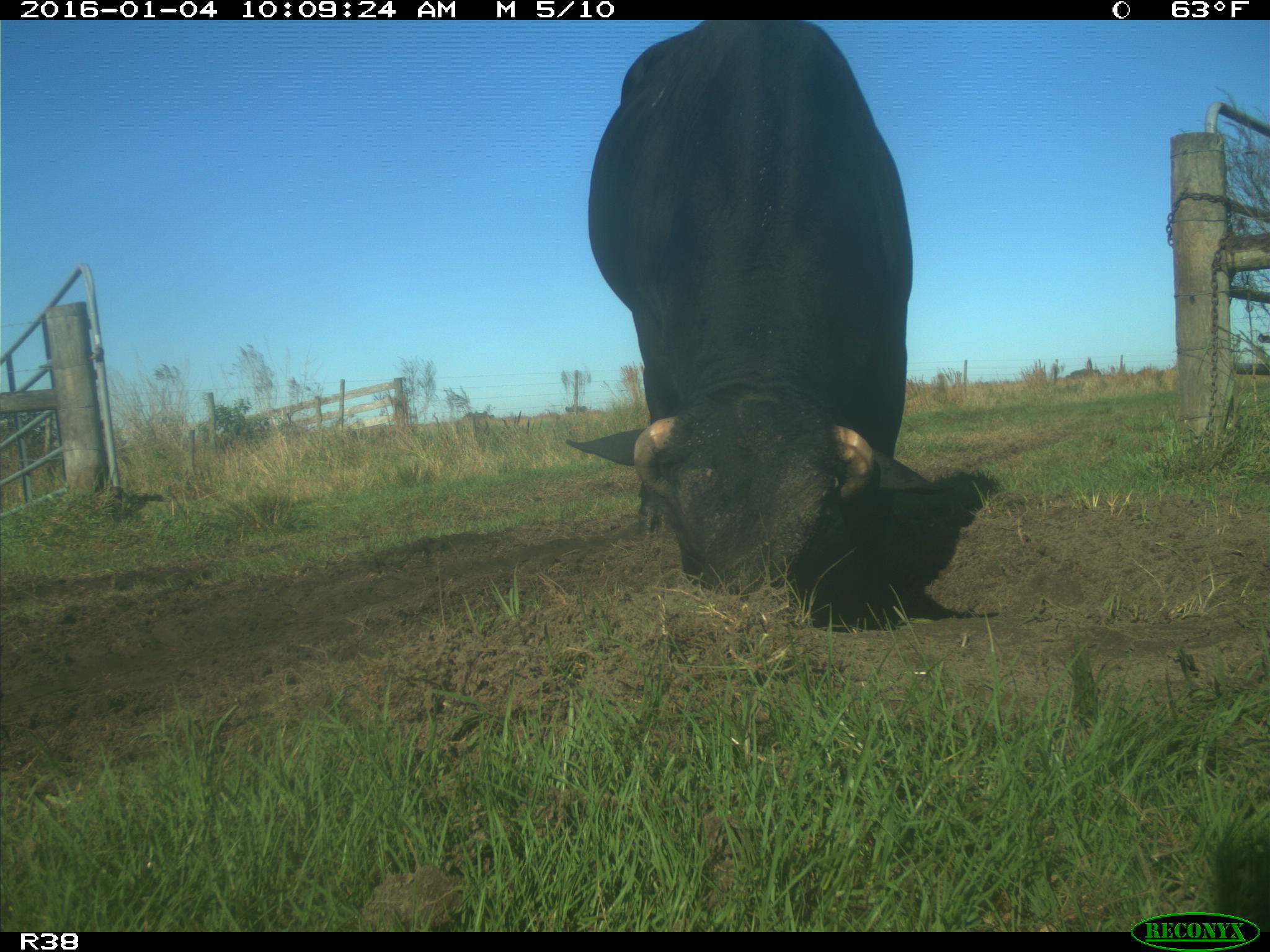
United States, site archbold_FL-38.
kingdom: Animalia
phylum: Chordata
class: Mammalia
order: Artiodactyla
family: Bovidae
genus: Bos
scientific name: Bos taurus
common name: domestic cow